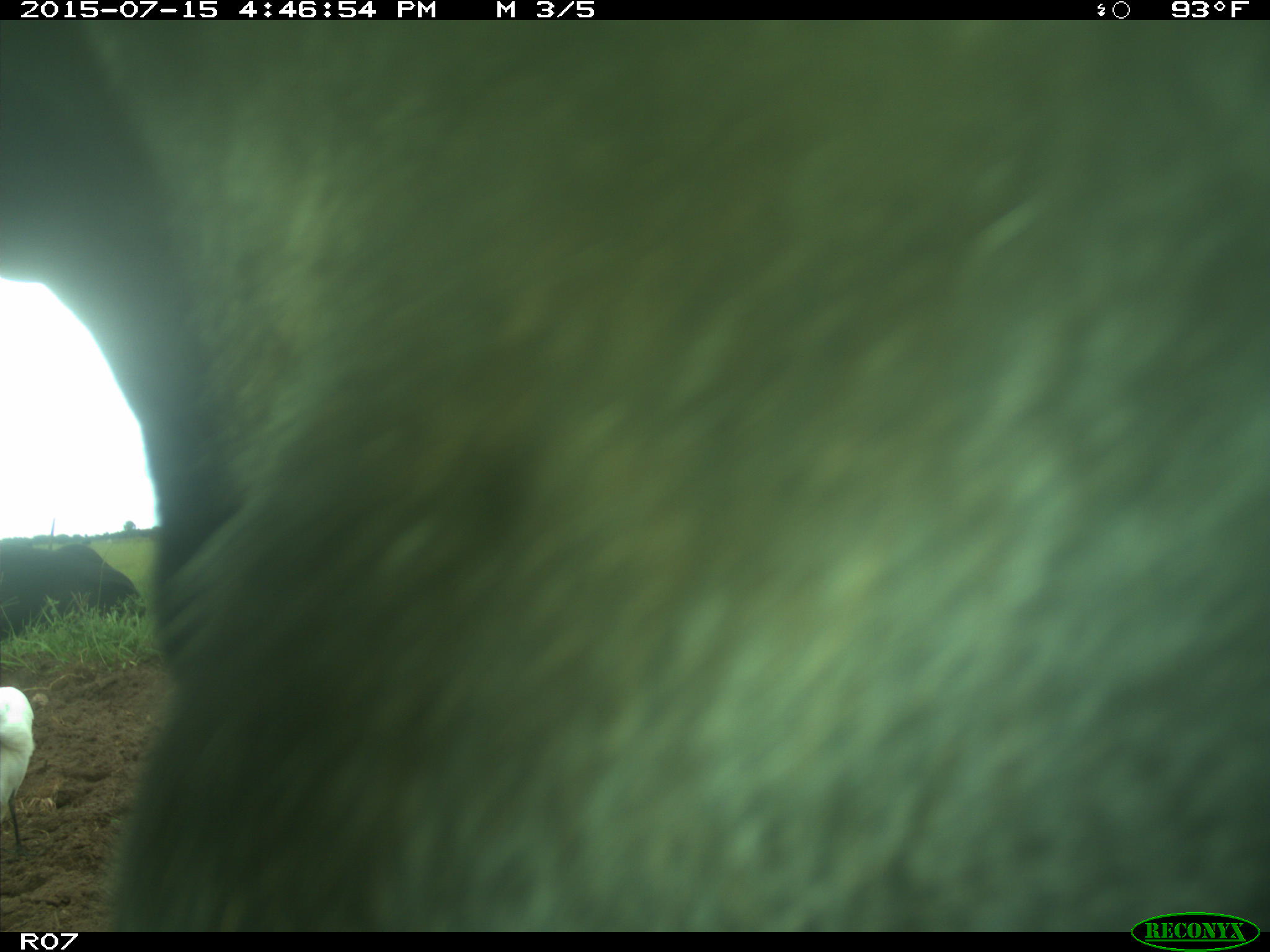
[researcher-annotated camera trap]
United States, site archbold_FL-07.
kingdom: Animalia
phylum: Chordata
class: Mammalia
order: Artiodactyla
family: Bovidae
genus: Bos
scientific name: Bos taurus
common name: domestic cow